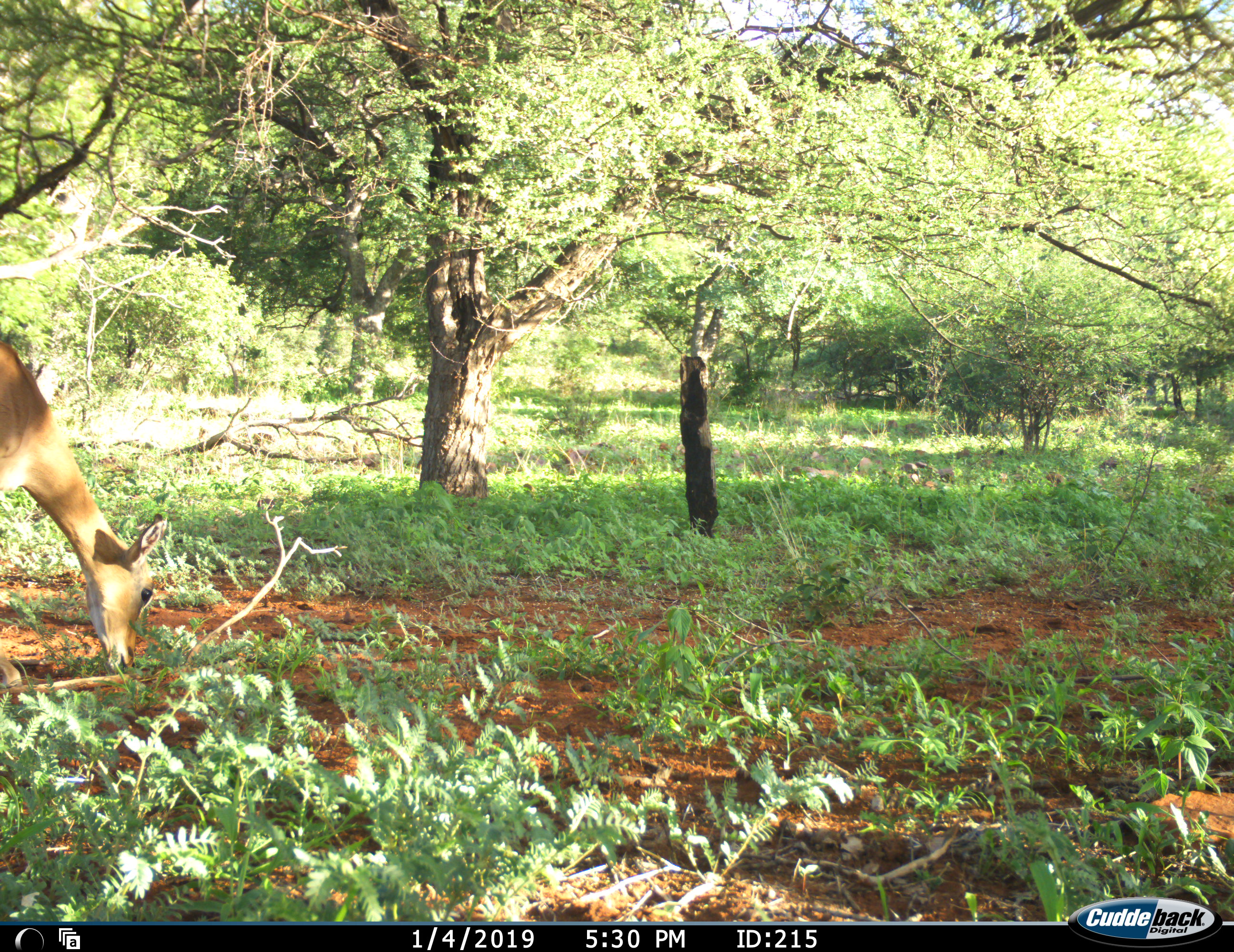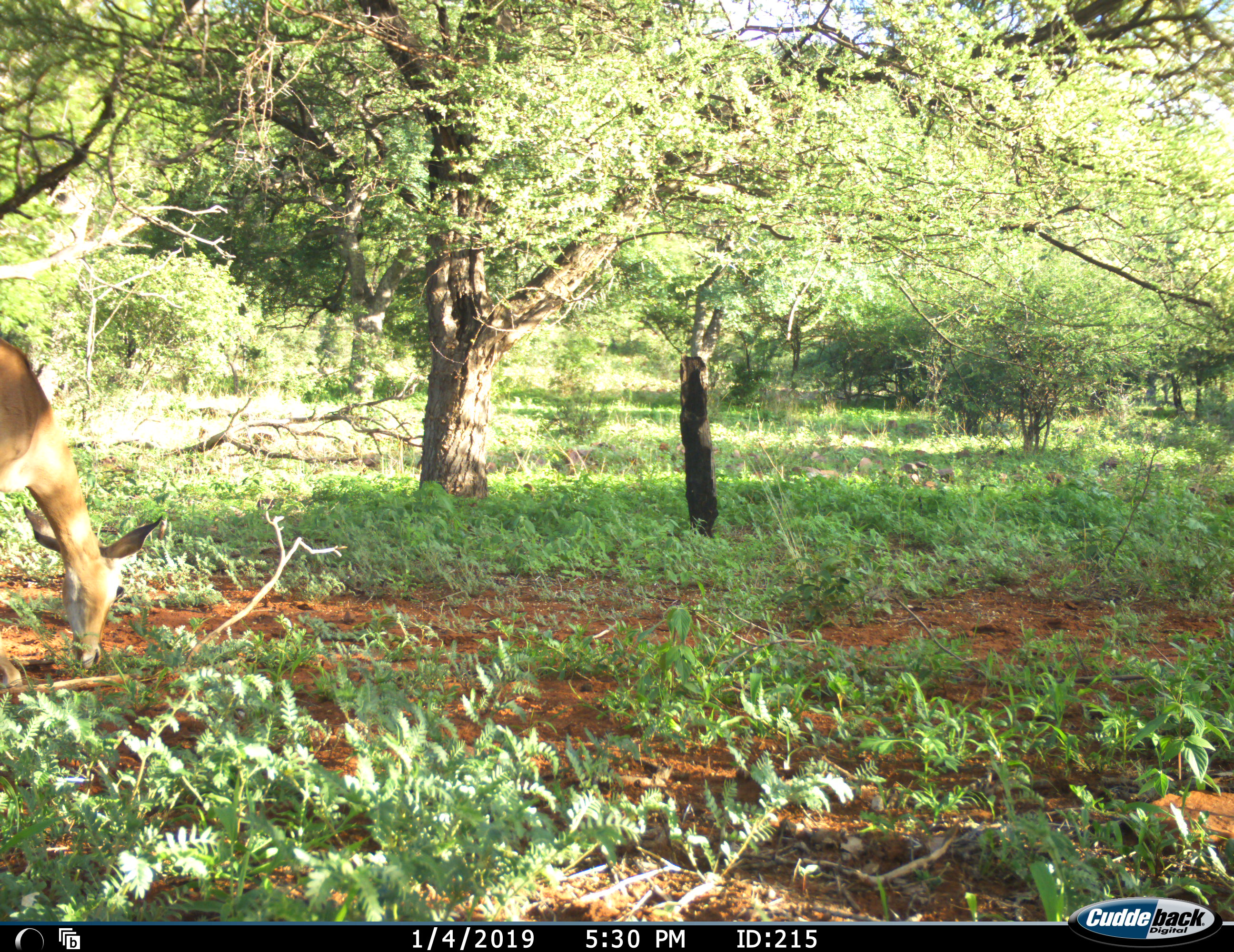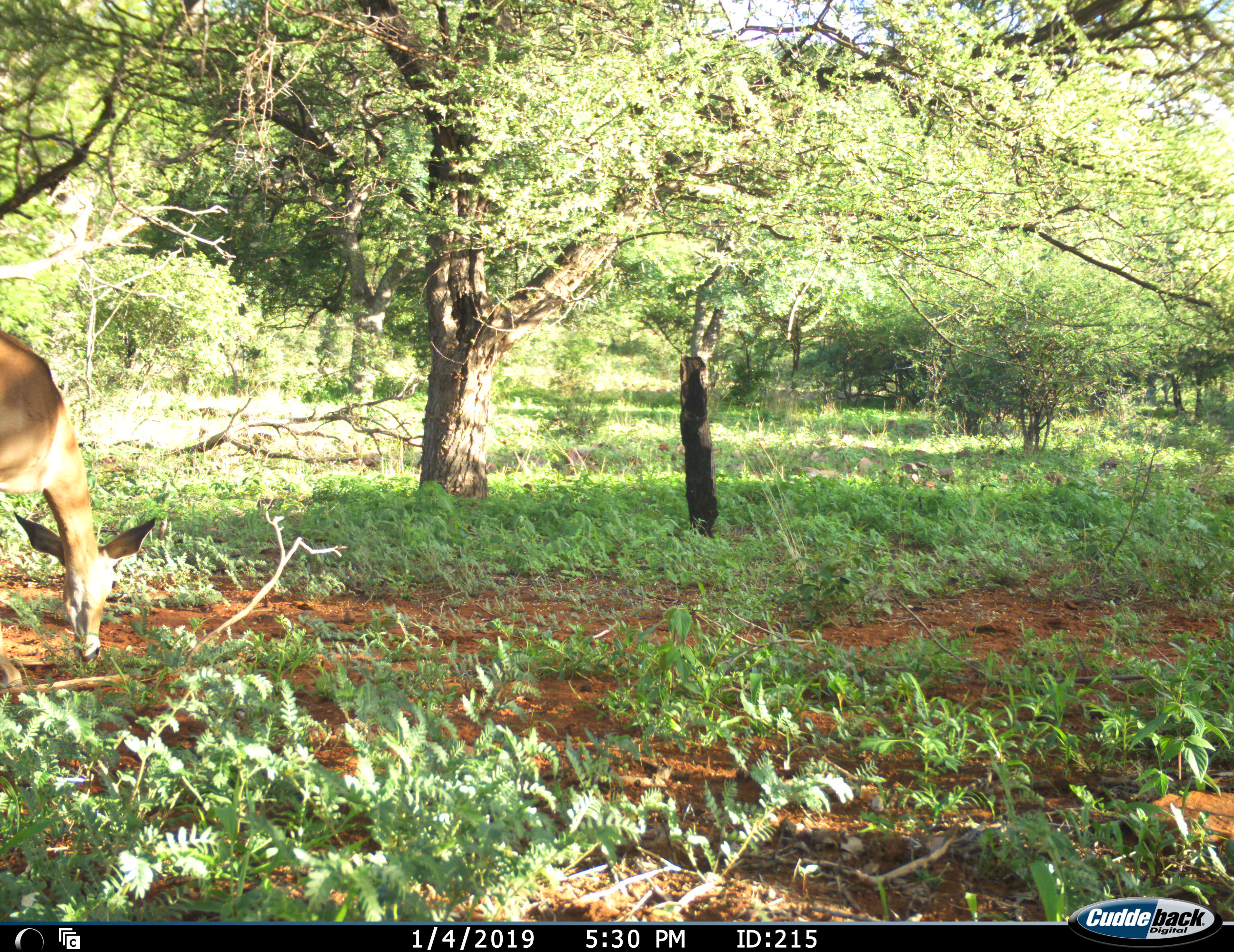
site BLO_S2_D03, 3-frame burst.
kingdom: Animalia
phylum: Chordata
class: Mammalia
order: Artiodactyla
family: Bovidae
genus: Aepyceros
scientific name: Aepyceros melampus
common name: impala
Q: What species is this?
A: Impala (Aepyceros melampus).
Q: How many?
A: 1.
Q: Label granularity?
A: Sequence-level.